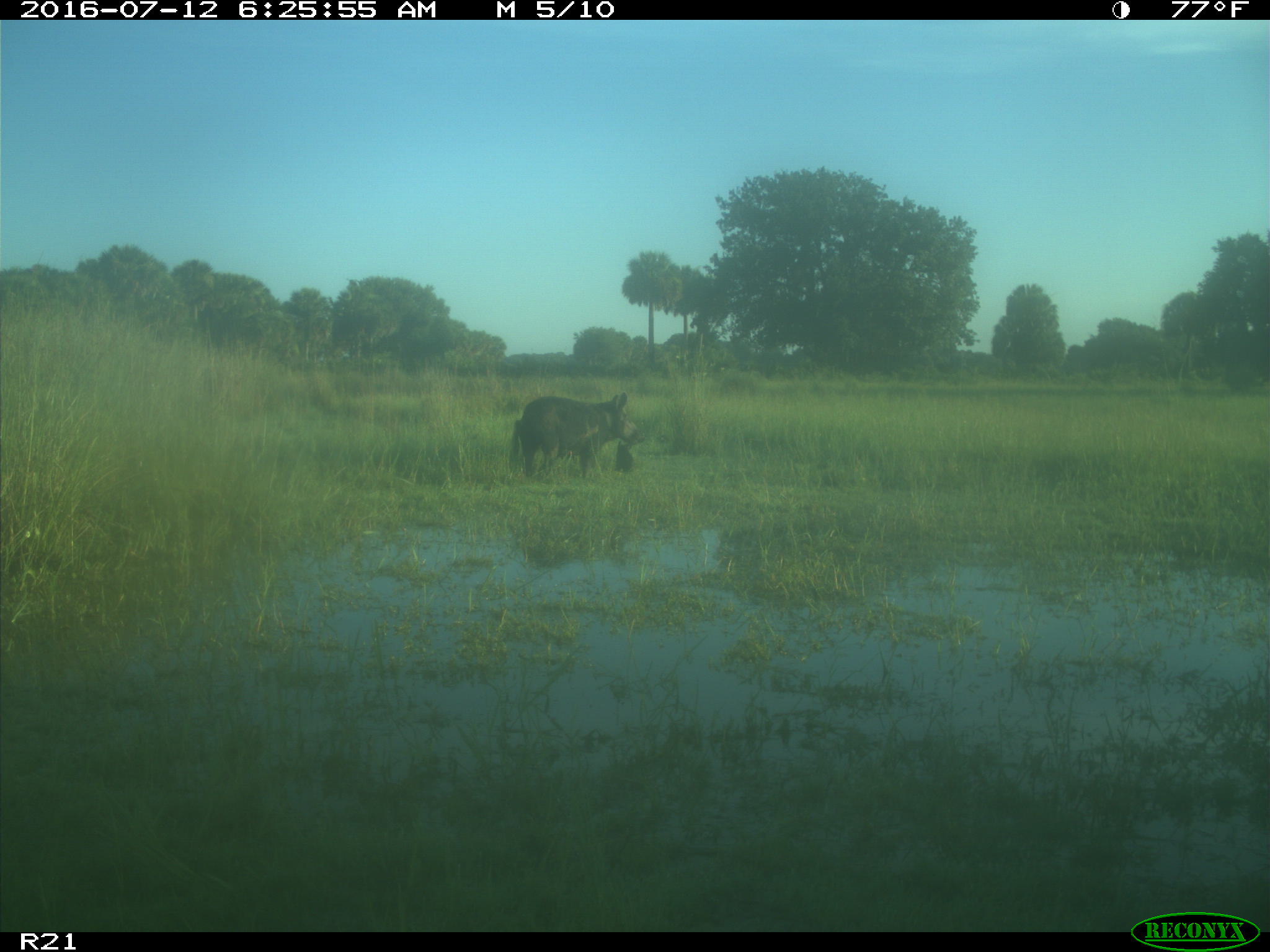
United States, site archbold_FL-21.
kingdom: Animalia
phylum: Chordata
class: Mammalia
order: Artiodactyla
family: Suidae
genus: Sus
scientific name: Sus scrofa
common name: wild boar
Sus scrofa (wild boar).